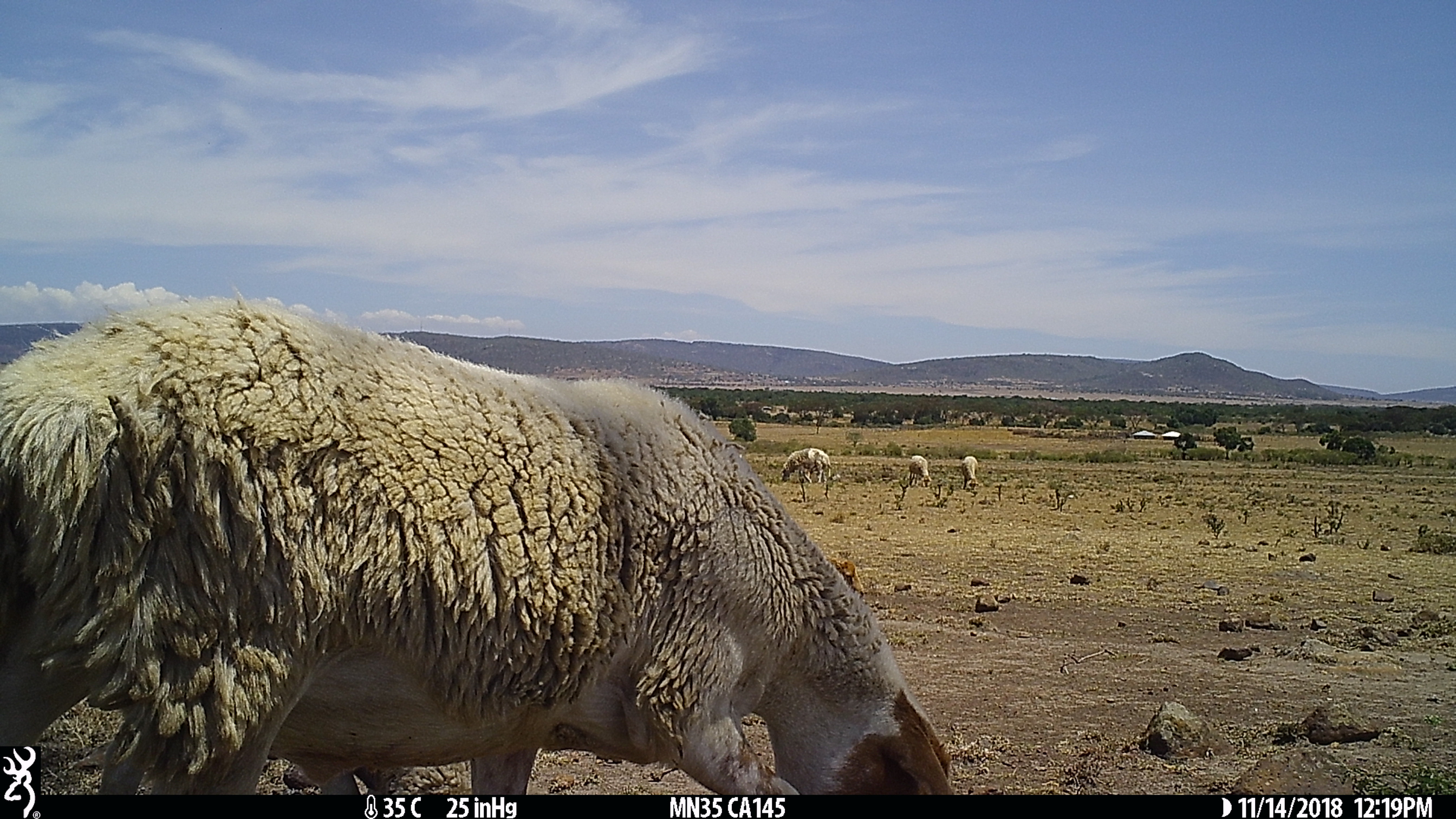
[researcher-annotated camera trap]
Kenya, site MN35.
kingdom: Animalia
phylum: Chordata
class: Mammalia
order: Artiodactyla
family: Bovidae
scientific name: Bovidae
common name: sheep or goat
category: shoat